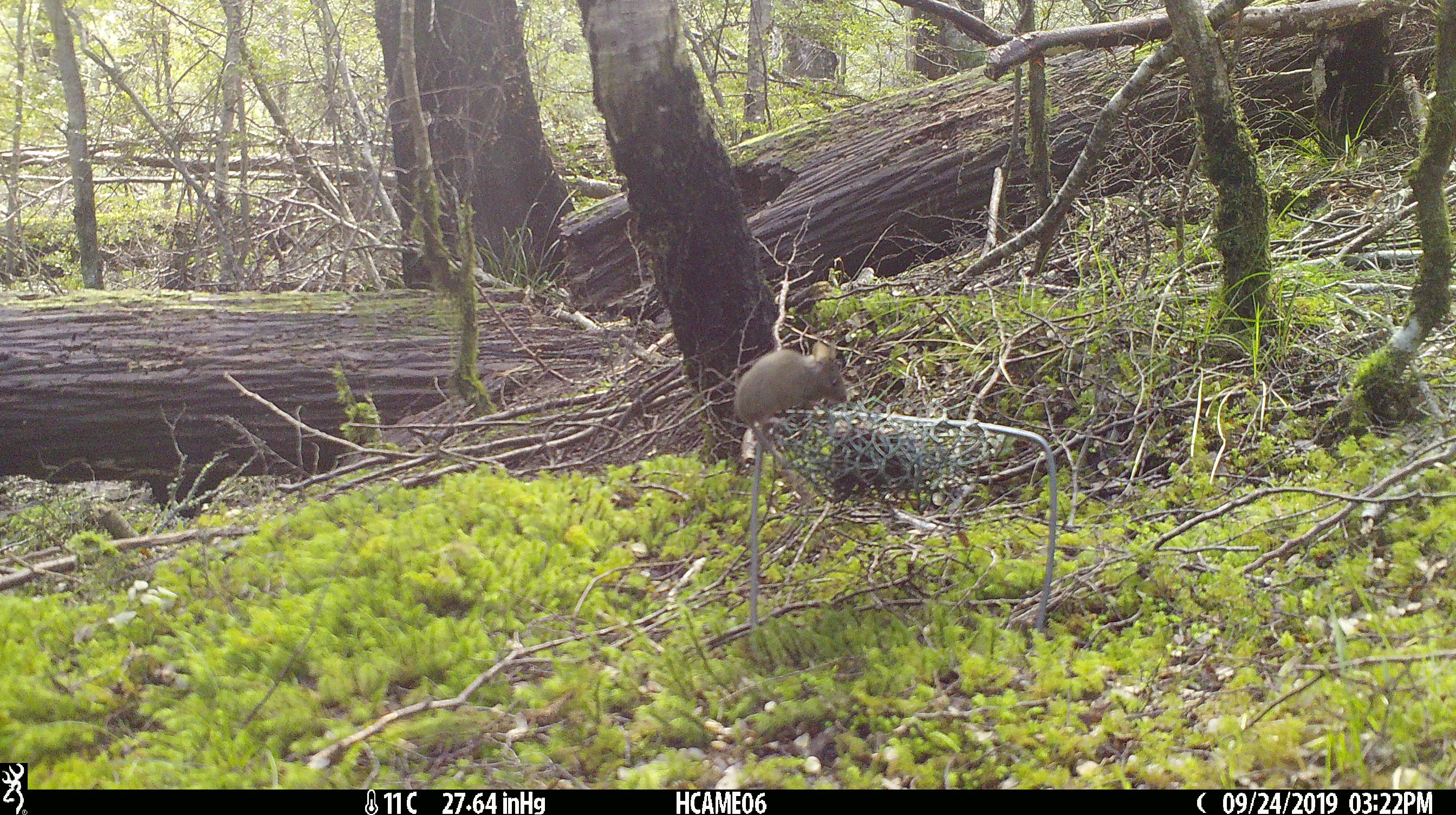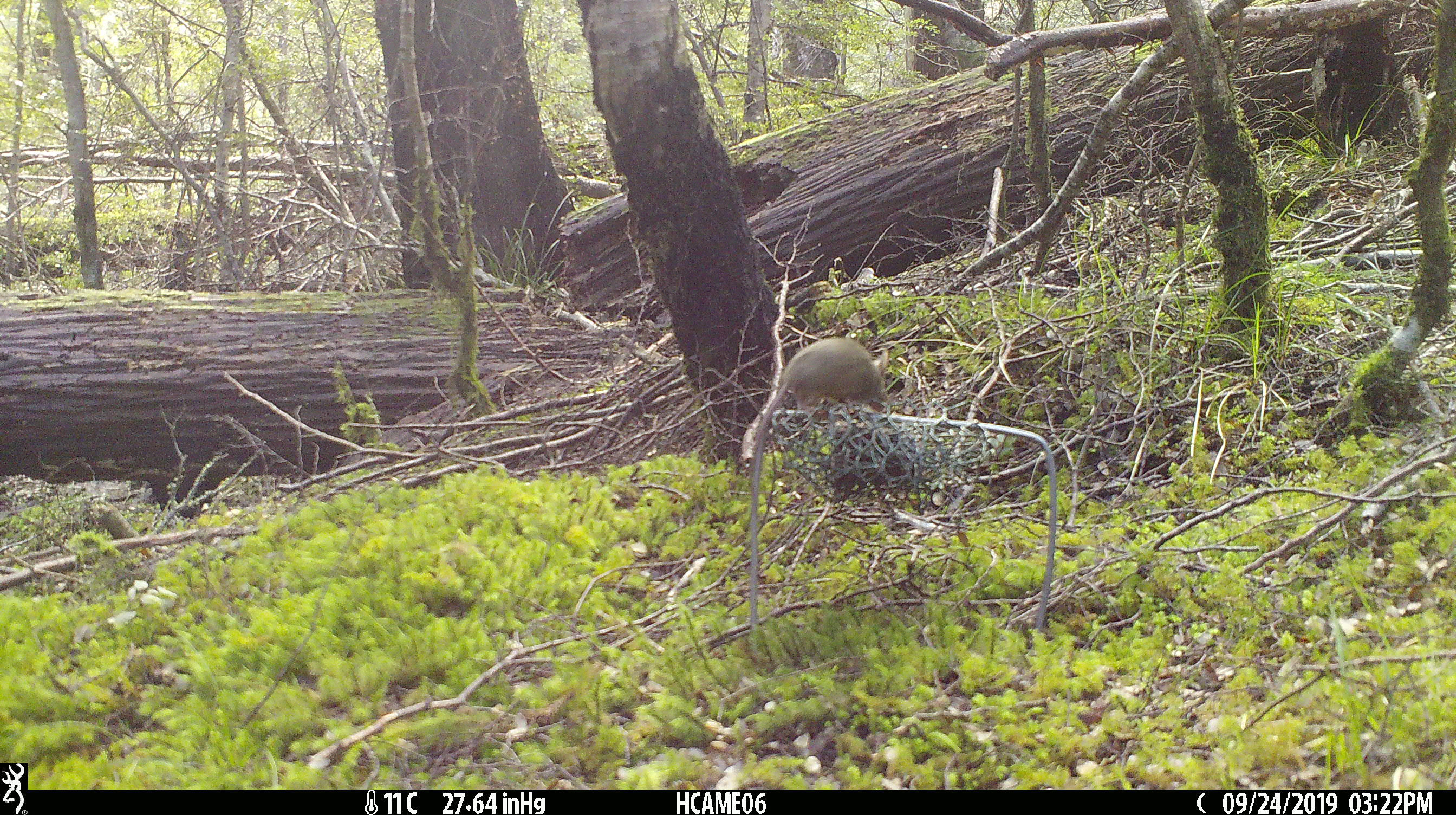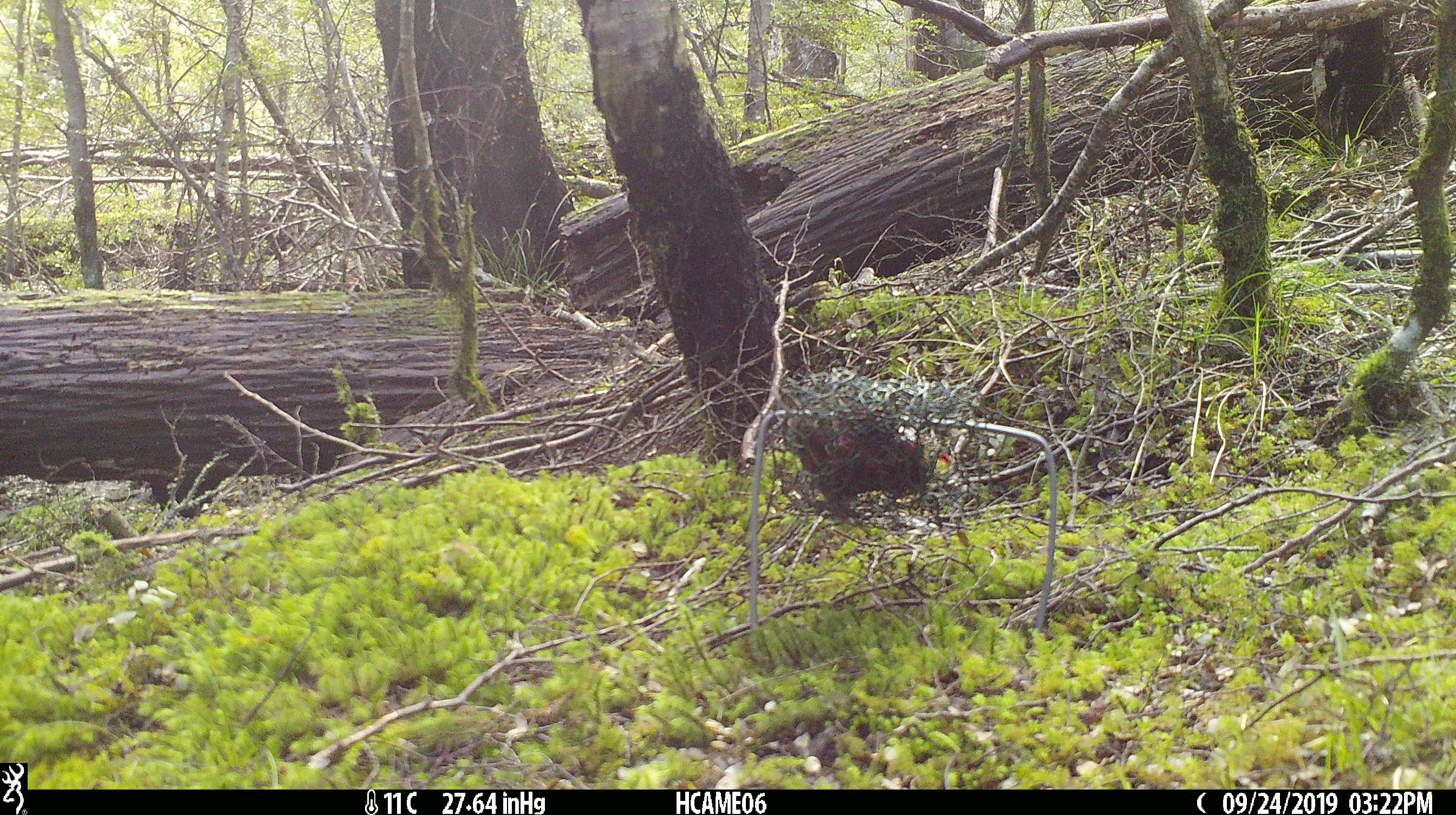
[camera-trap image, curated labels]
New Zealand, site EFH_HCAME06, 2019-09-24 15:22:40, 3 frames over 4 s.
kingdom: Animalia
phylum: Chordata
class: Mammalia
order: Rodentia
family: Muridae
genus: Mus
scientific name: Mus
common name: mouse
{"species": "mouse (Mus)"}